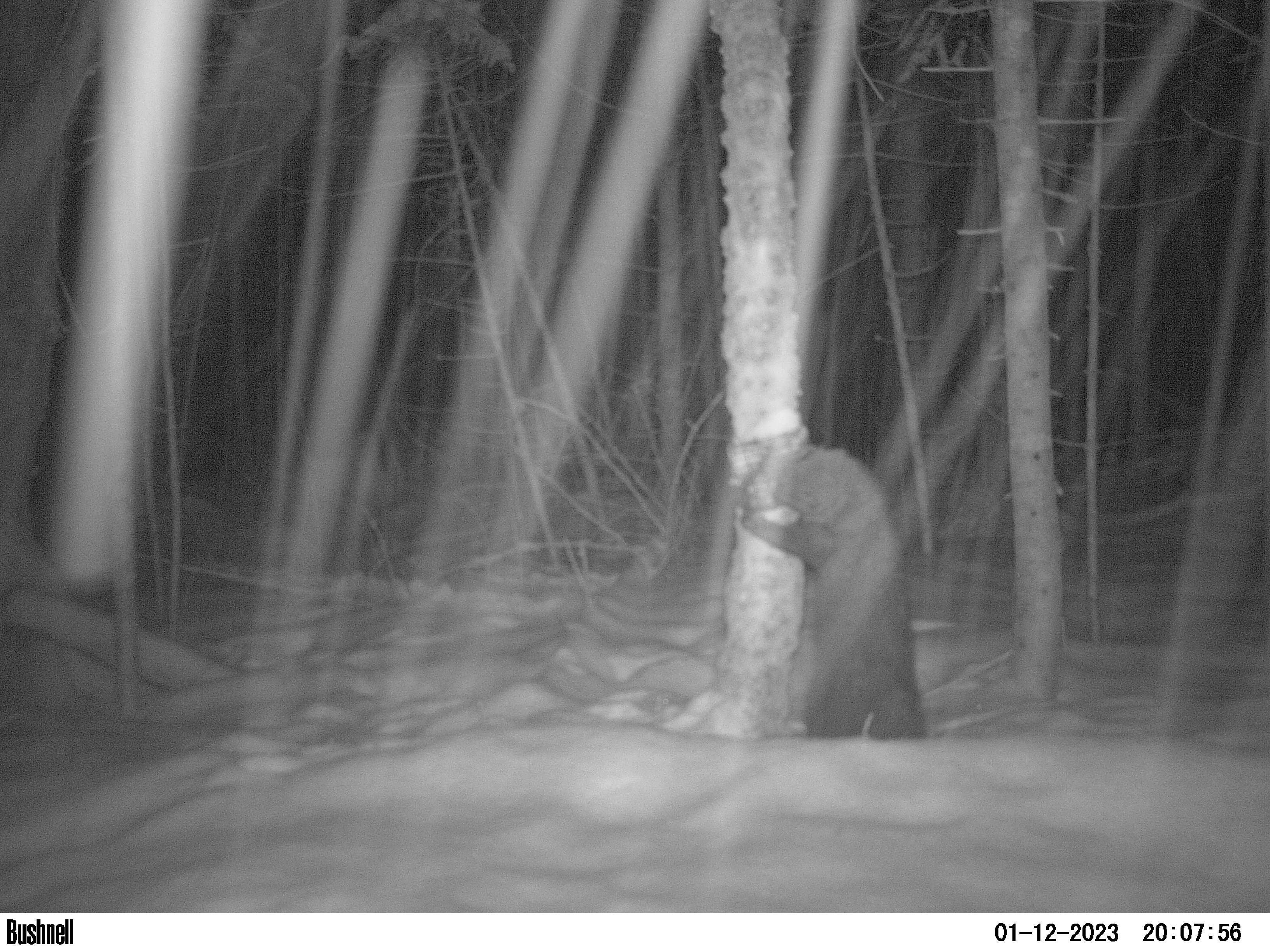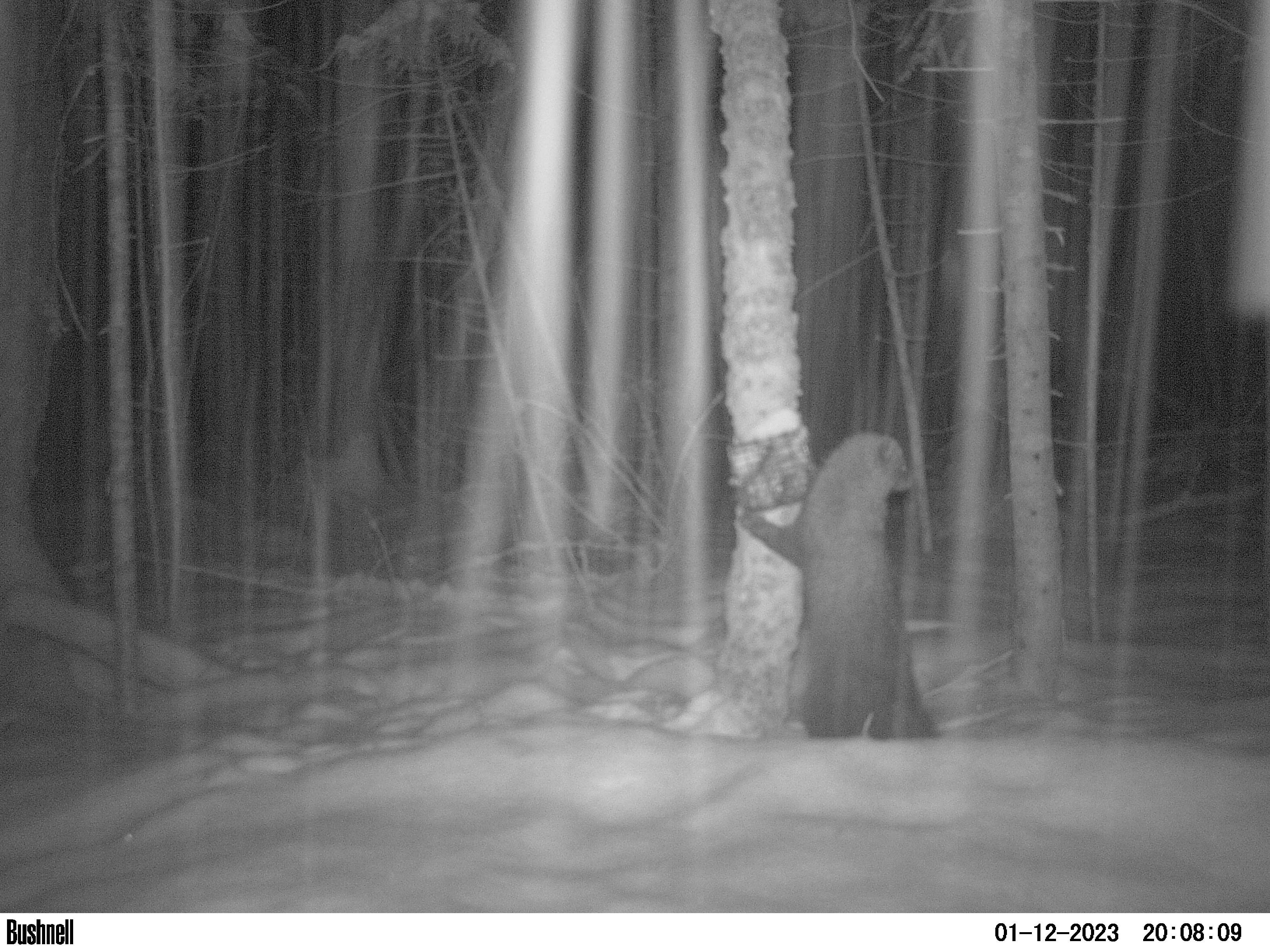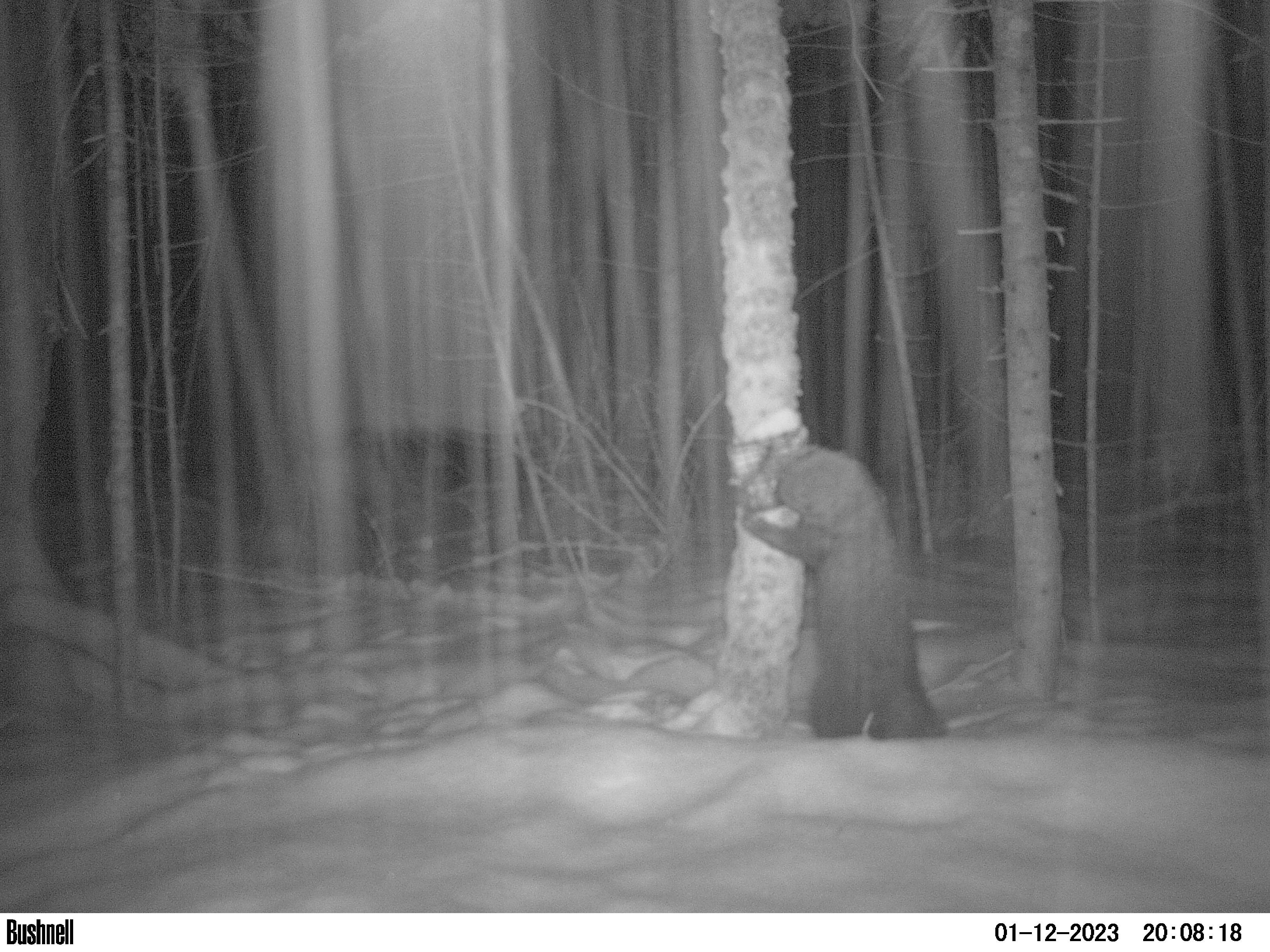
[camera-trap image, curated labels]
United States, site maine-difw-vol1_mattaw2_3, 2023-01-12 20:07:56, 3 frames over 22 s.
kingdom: Animalia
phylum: Chordata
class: Mammalia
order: Carnivora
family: Mustelidae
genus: Pekania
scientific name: Pekania pennanti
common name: fisher